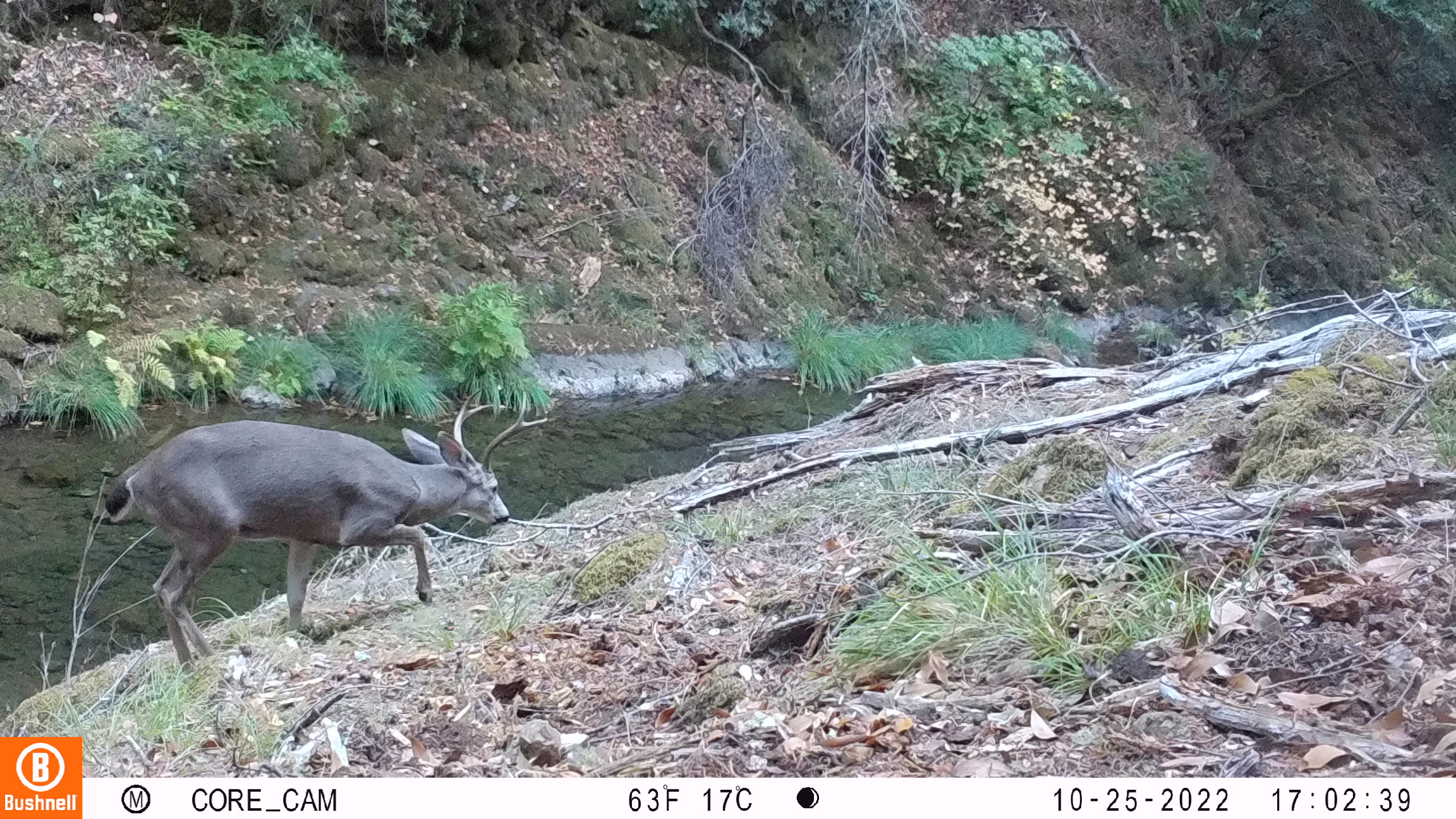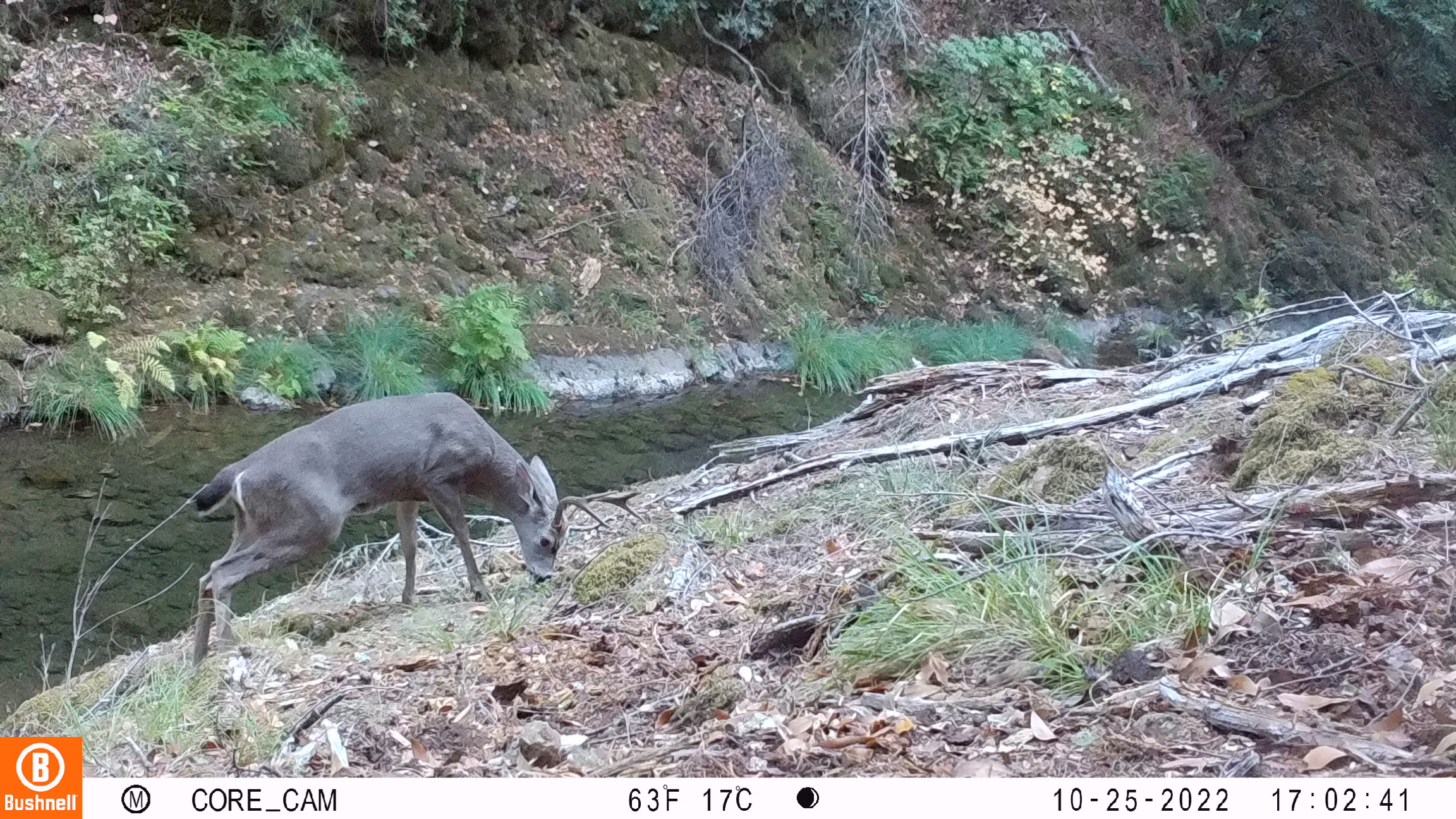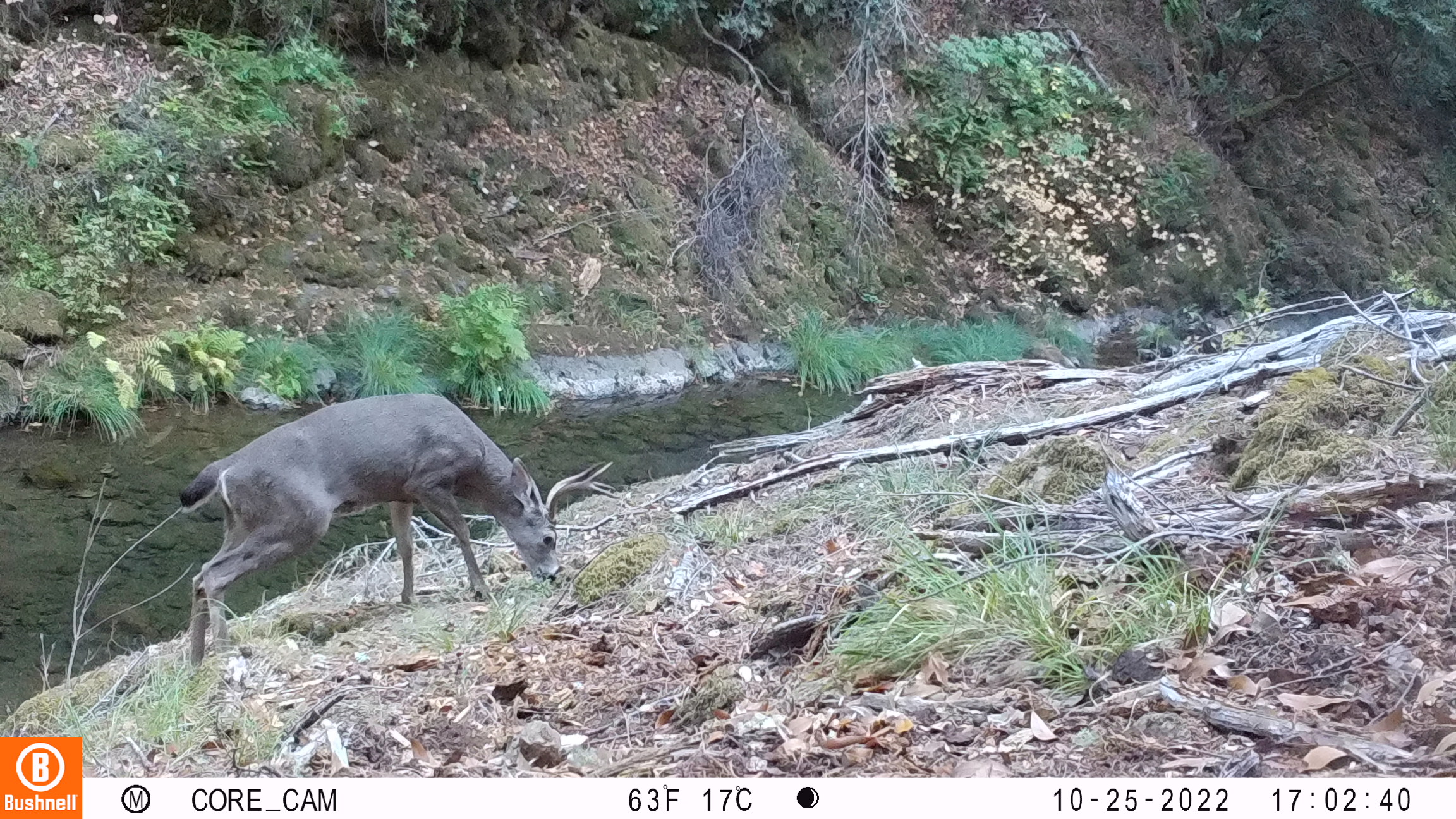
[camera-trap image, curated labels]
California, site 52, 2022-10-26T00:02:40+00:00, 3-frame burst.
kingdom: Animalia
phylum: Chordata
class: Mammalia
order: Artiodactyla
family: Cervidae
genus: Odocoileus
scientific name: Odocoileus hemionus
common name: mule deer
Mule deer (Odocoileus hemionus).